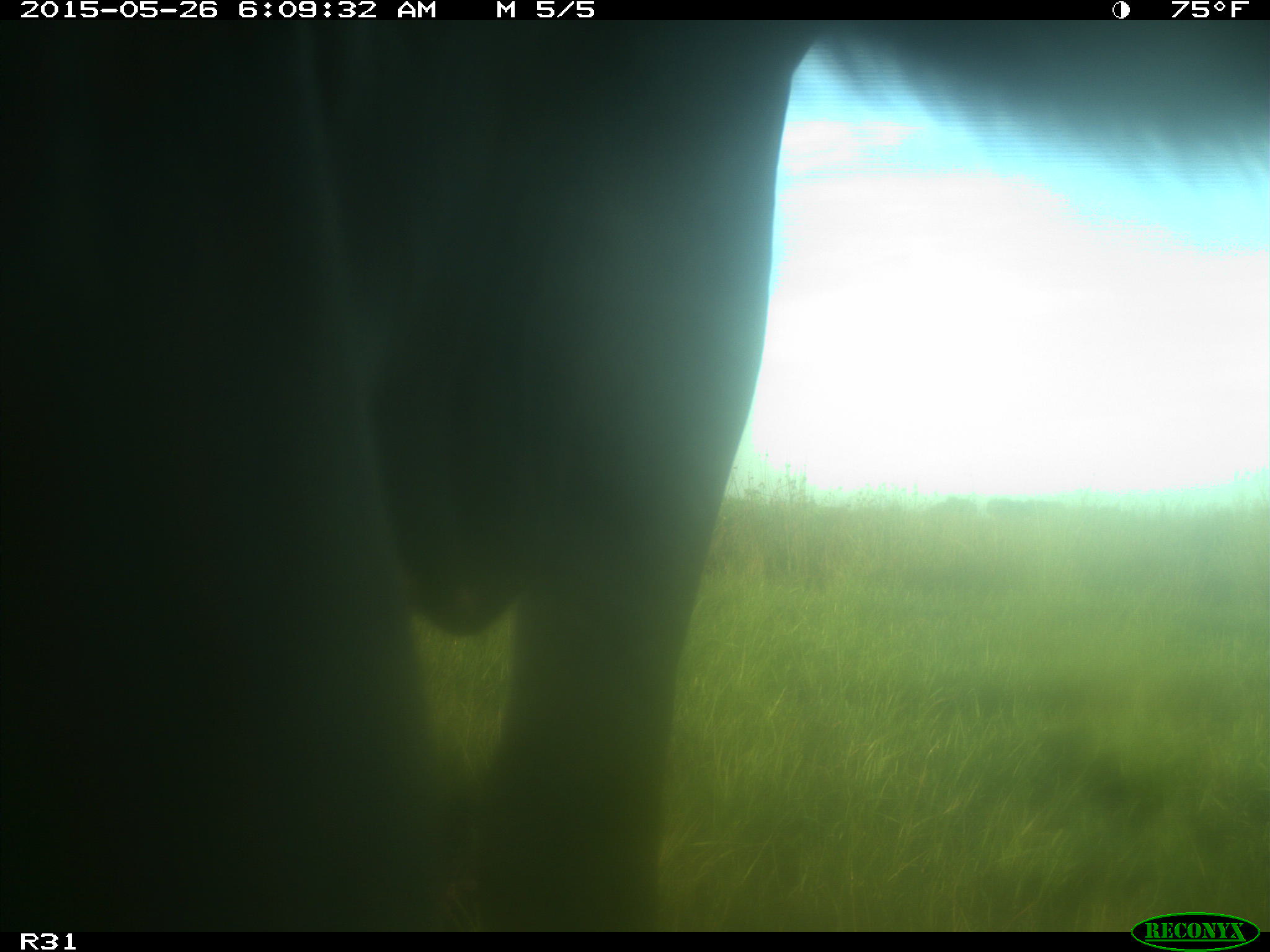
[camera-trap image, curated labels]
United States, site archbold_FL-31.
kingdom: Animalia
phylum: Chordata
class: Mammalia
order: Artiodactyla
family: Bovidae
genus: Bos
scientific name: Bos taurus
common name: domestic cow